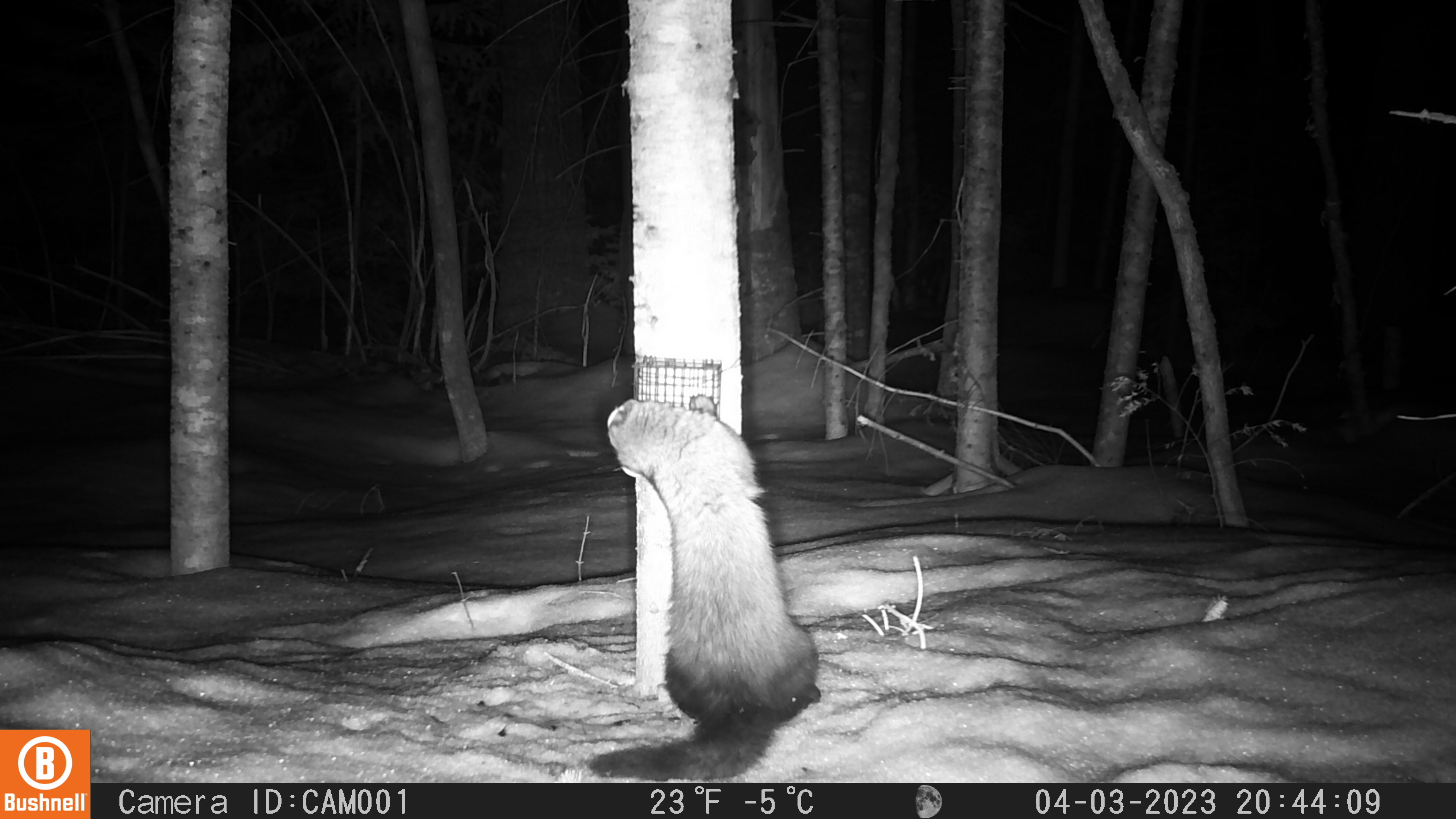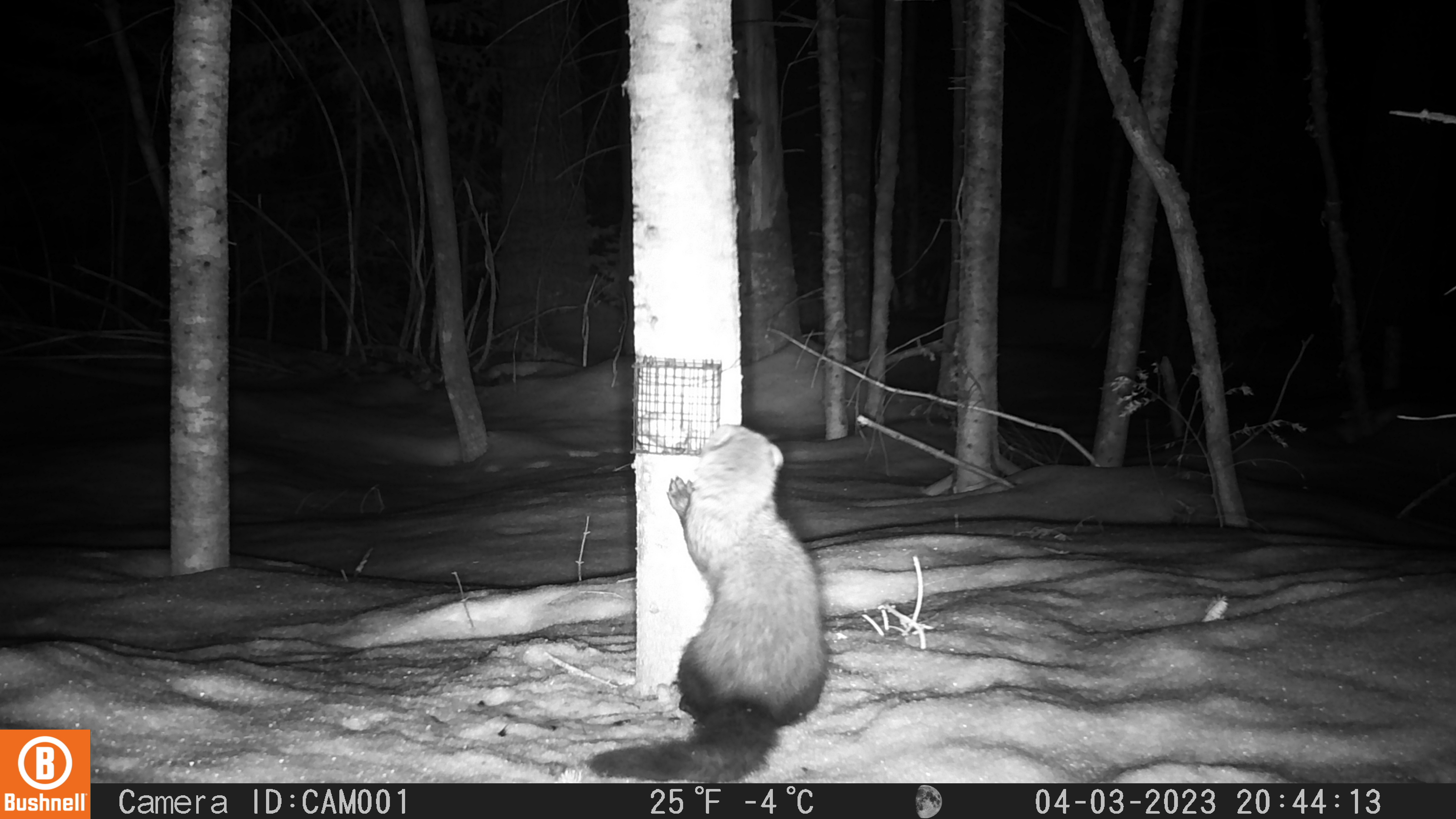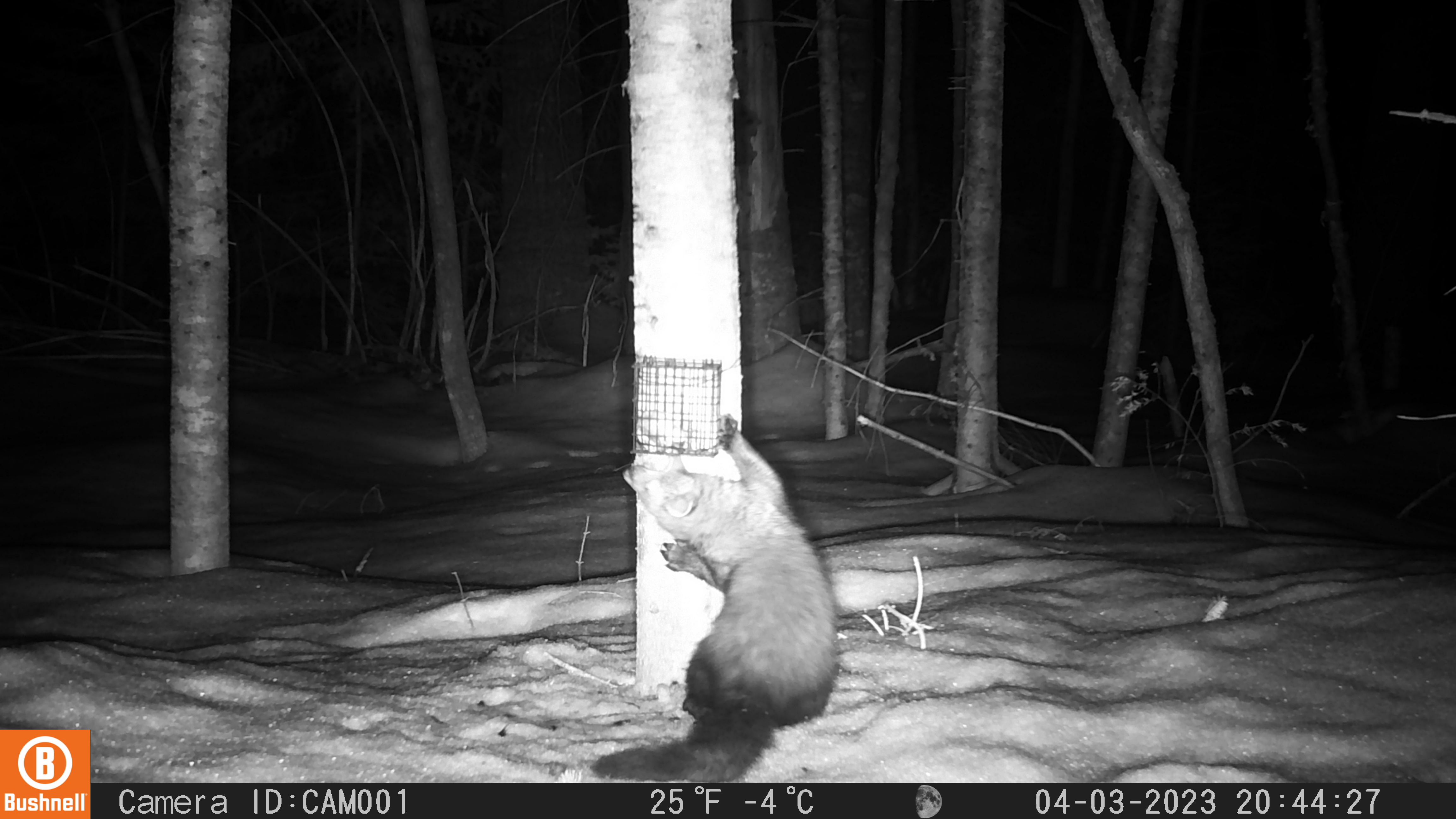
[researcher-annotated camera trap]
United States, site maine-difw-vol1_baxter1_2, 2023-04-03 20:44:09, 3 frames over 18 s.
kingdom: Animalia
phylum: Chordata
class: Mammalia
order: Carnivora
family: Mustelidae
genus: Pekania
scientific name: Pekania pennanti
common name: fisher